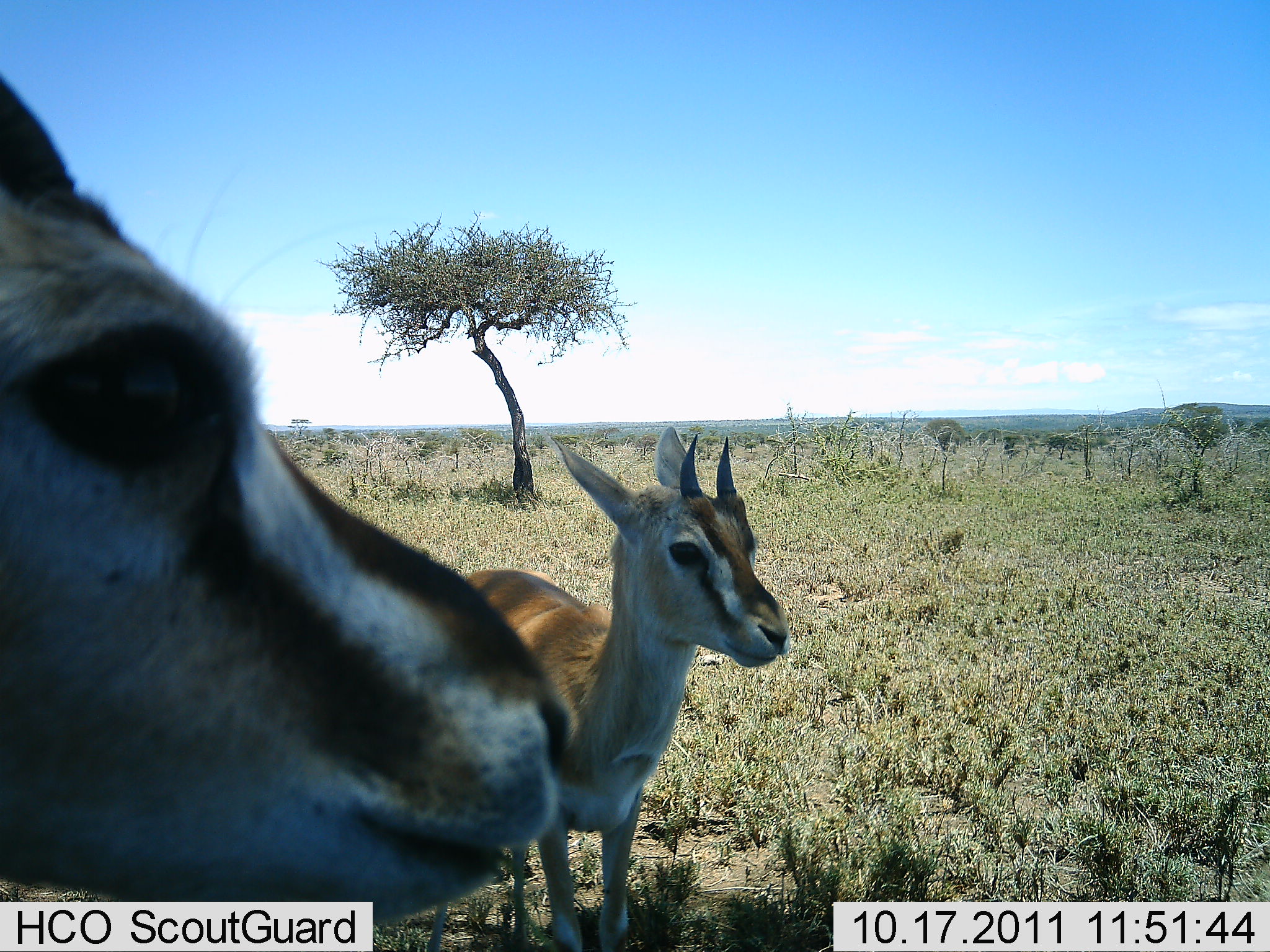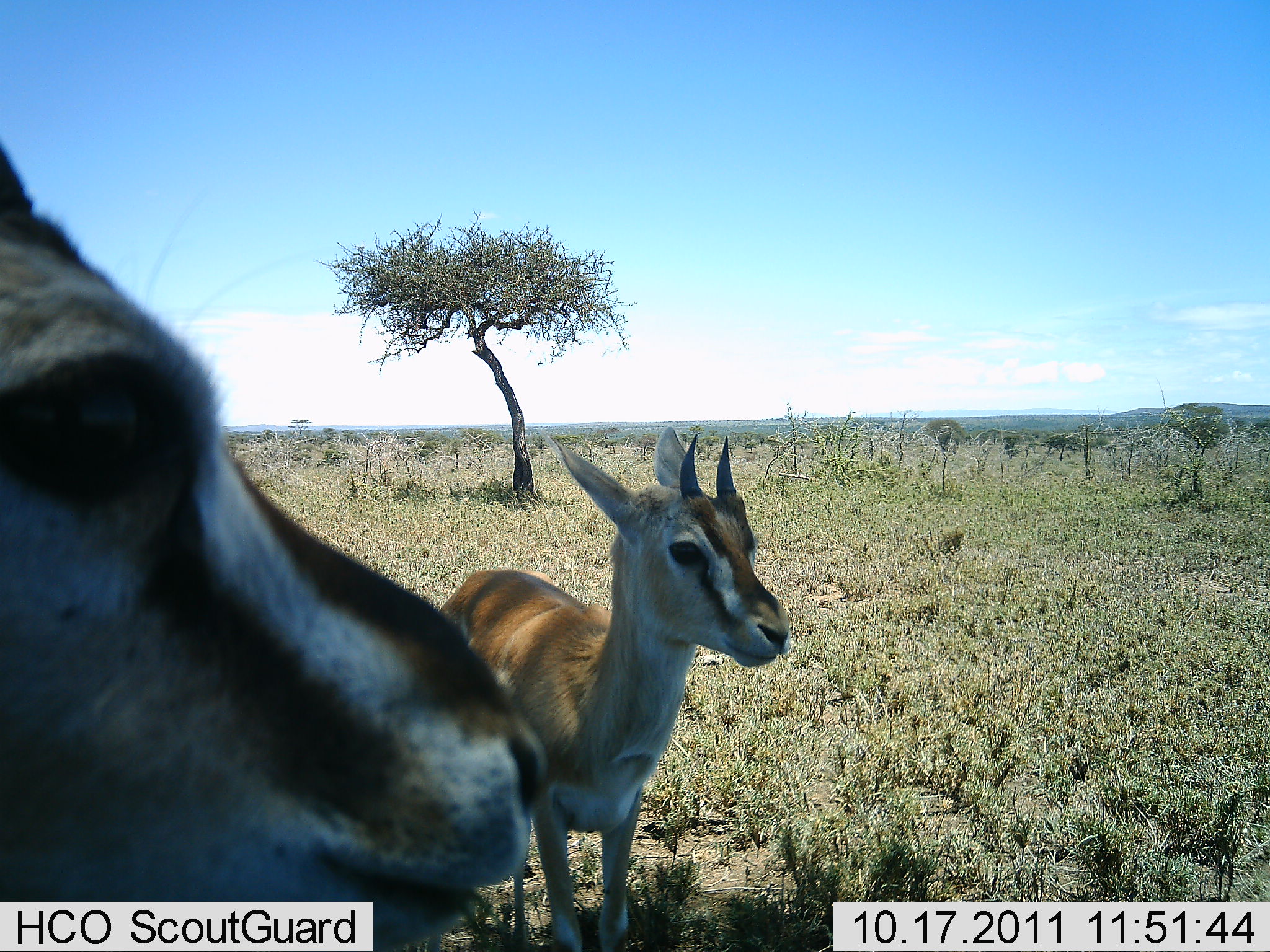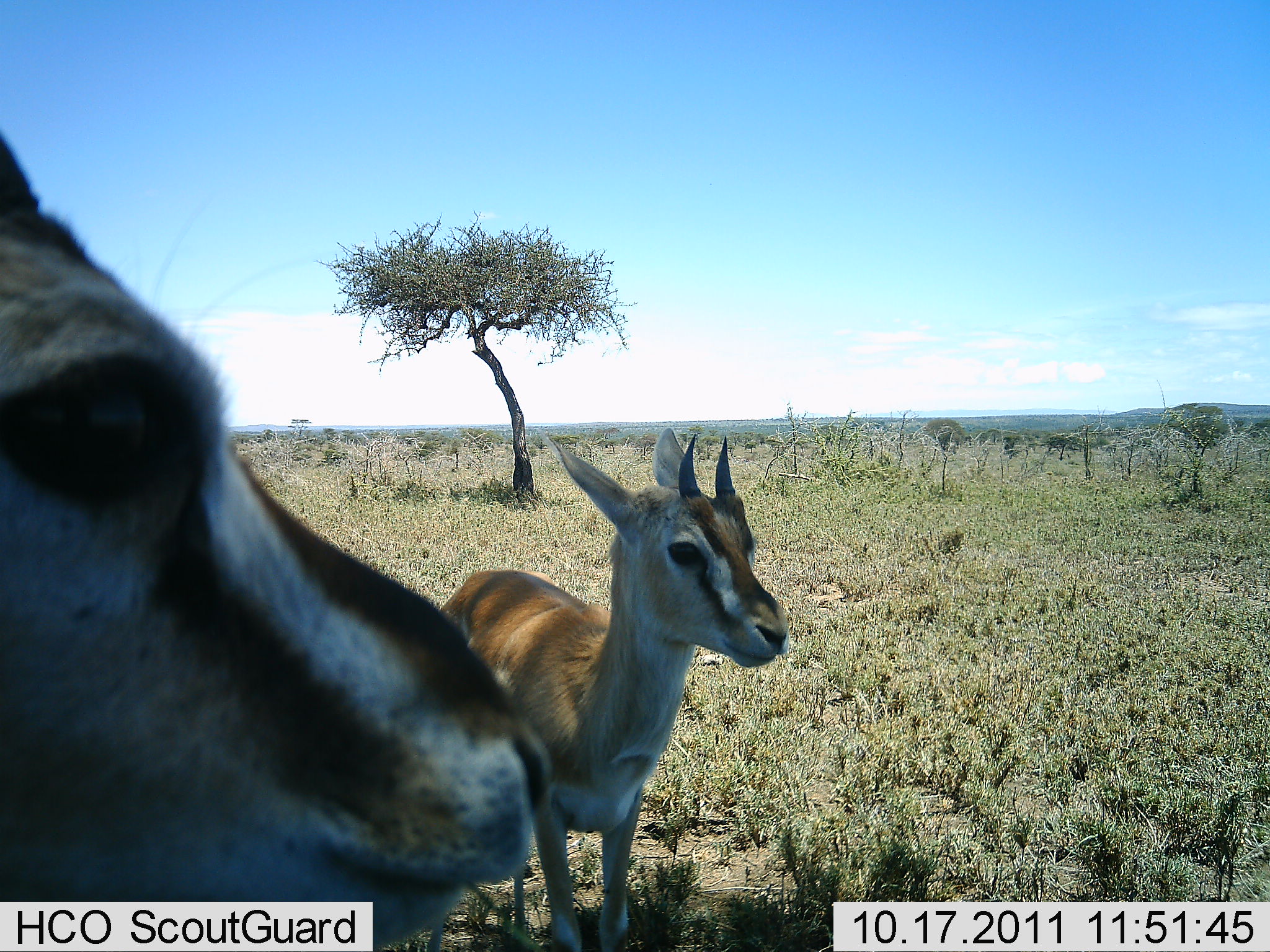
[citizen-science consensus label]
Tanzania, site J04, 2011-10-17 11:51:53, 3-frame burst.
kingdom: Animalia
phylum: Chordata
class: Mammalia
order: Artiodactyla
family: Bovidae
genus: Eudorcas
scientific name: Eudorcas thomsonii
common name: thomson's gazelle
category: gazellethomsons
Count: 2.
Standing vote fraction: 100%.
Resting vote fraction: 0%.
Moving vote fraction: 8%.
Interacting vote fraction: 0%.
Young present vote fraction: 42%.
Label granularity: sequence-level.